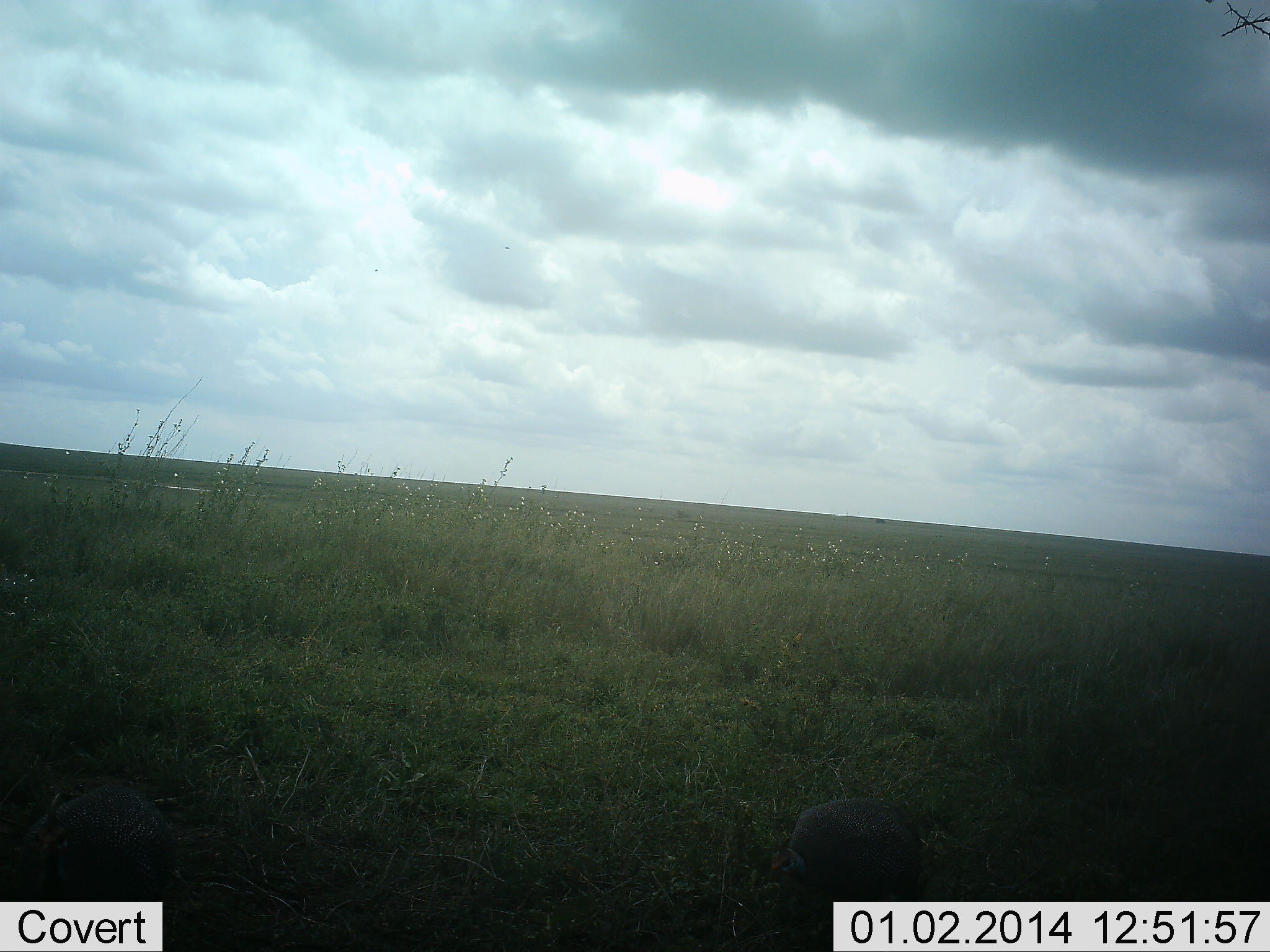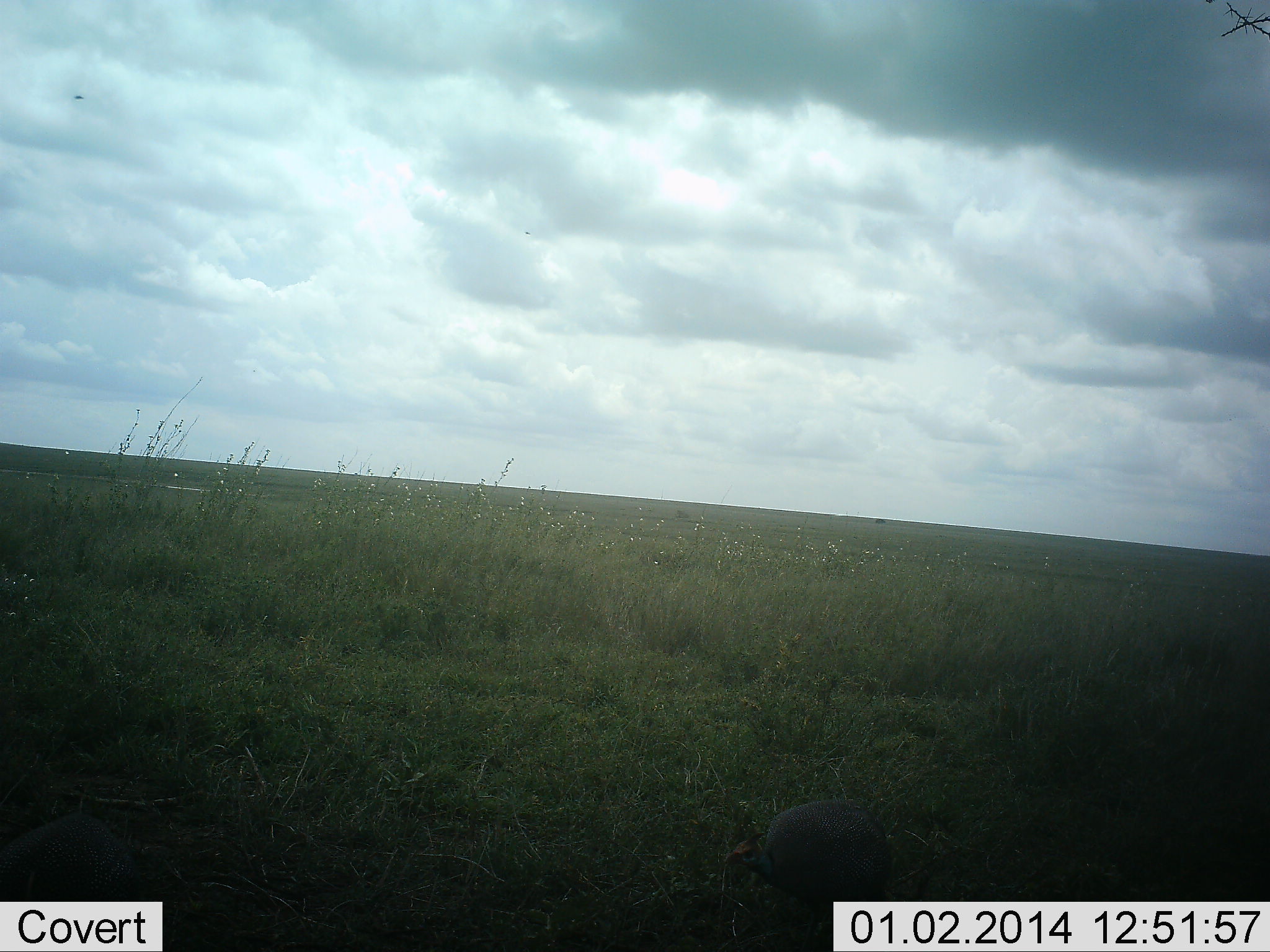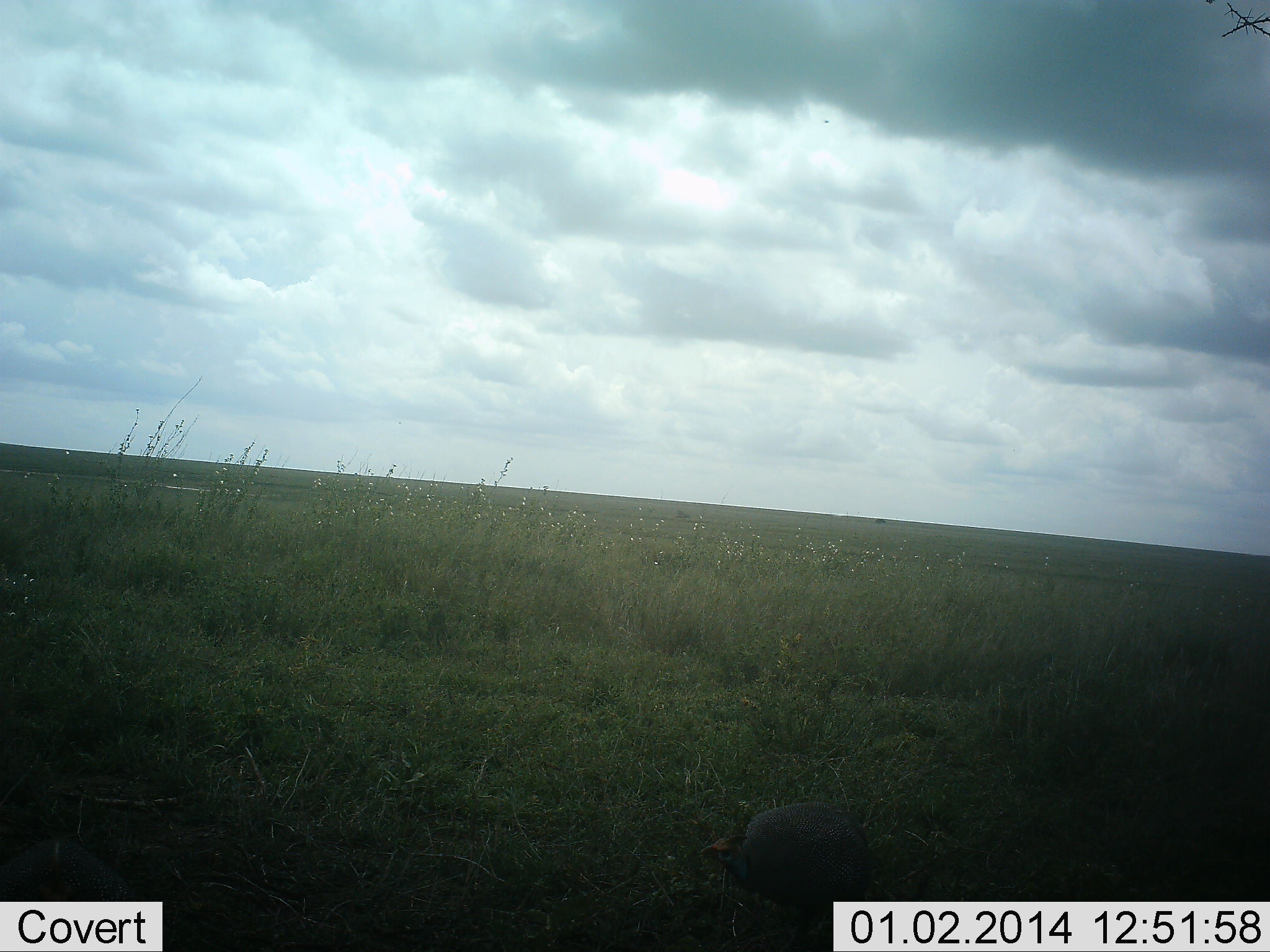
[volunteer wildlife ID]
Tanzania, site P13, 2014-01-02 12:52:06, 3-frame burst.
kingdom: Animalia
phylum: Chordata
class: Aves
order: Galliformes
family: Numididae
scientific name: Numididae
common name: guinea fowl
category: guineafowl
Guineafowl (guinea fowl) (Numididae), count 2. Behavior (volunteer vote fractions): standing 10%, resting 0%, moving 70%, interacting 0%. Young present (vote fraction): 0%. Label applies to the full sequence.